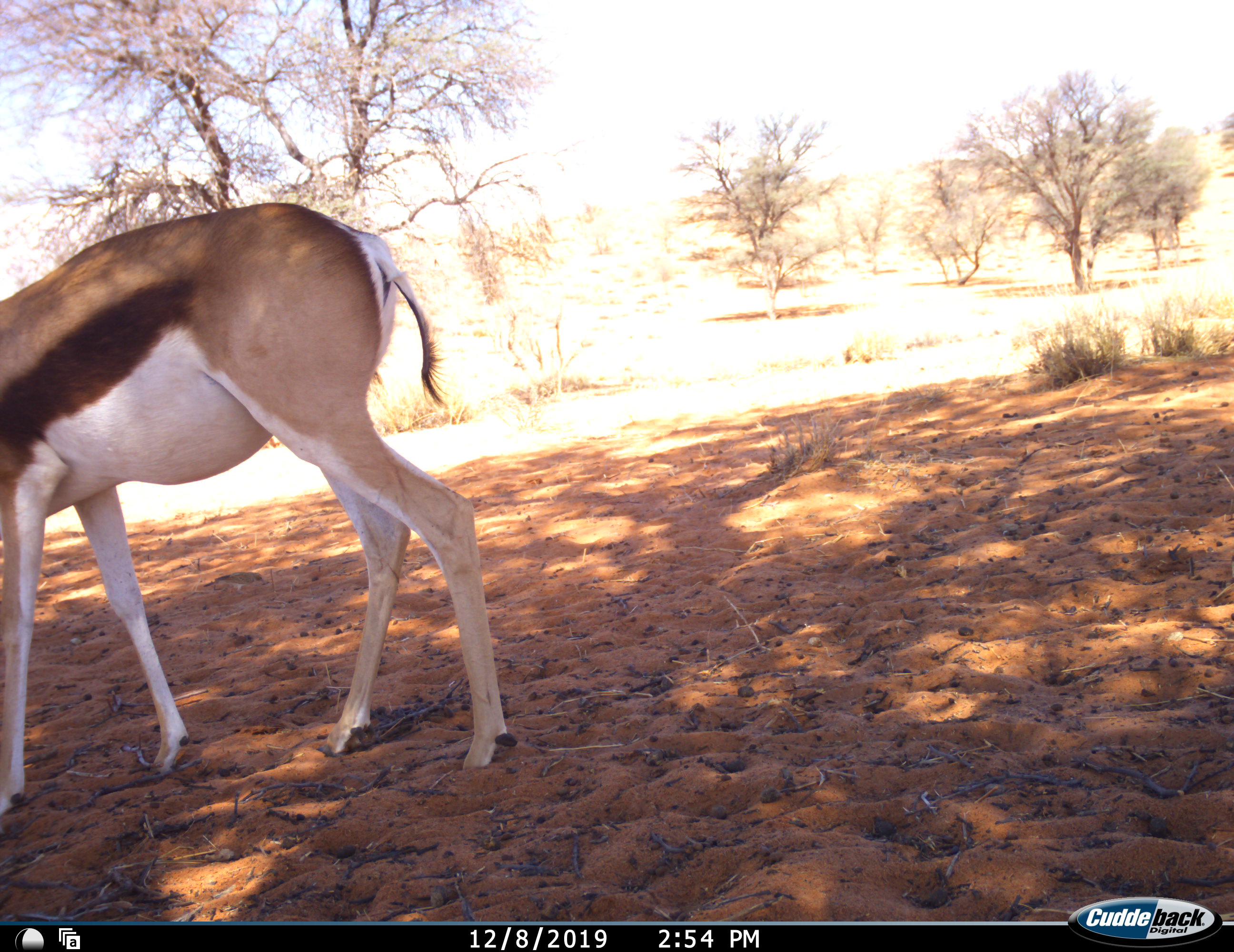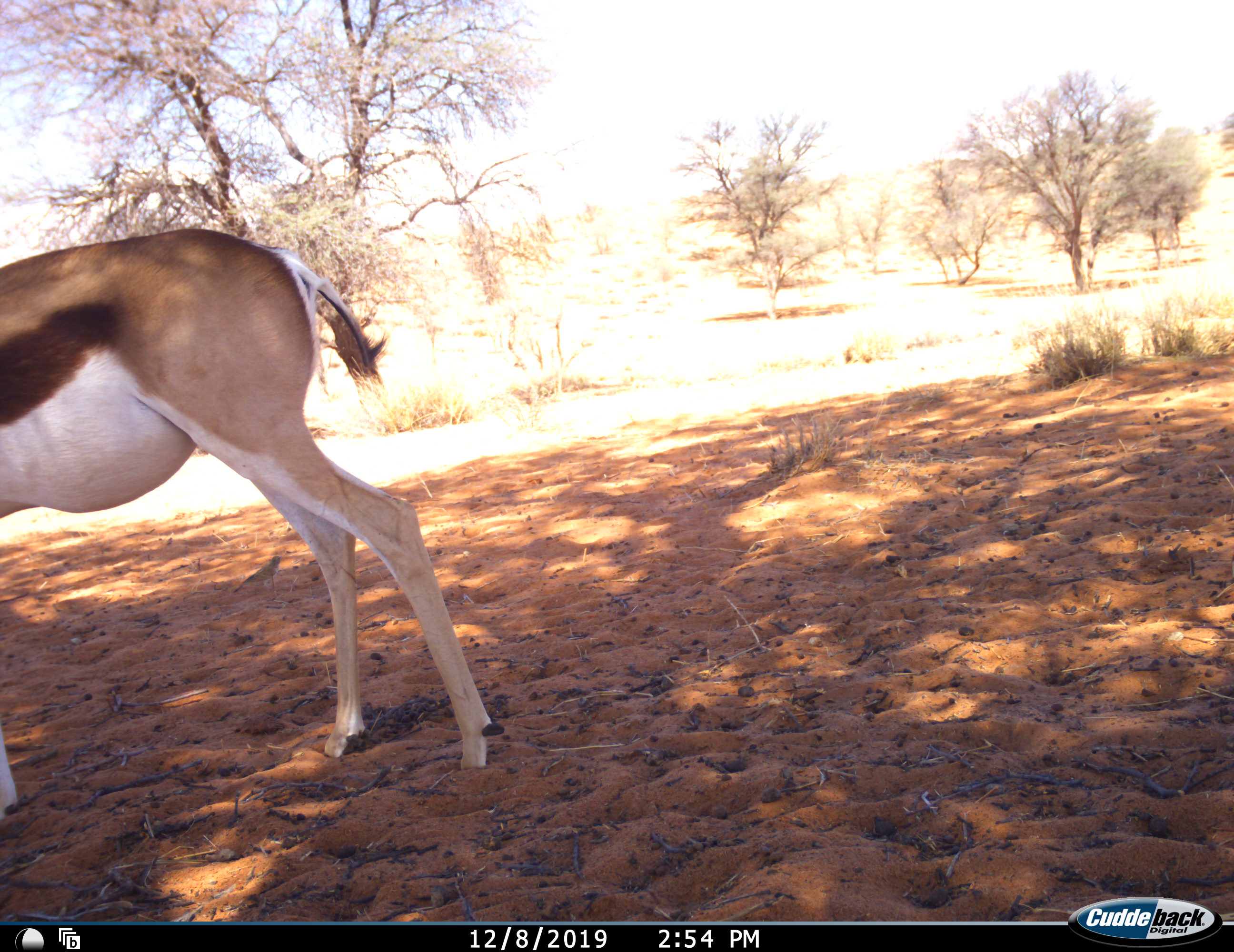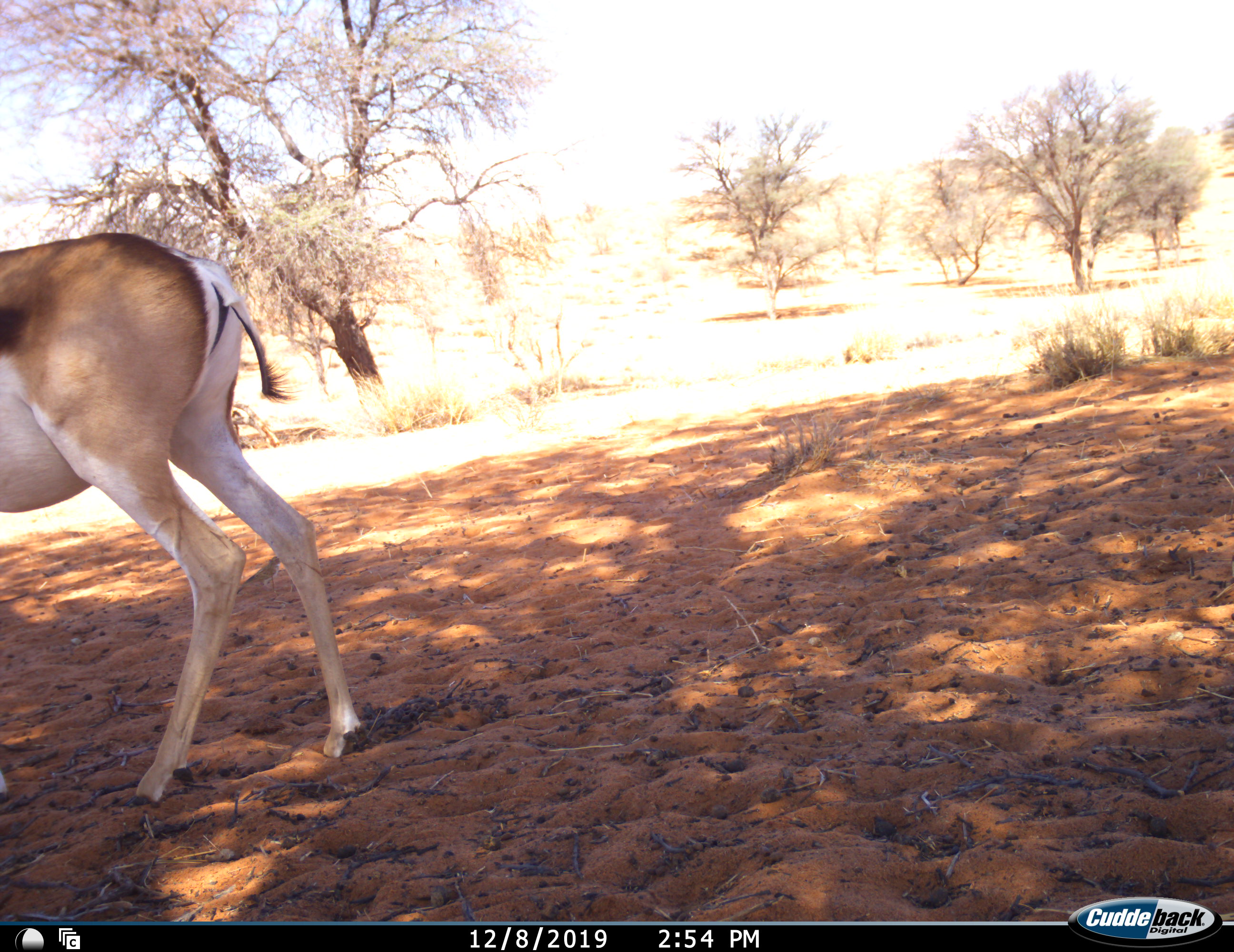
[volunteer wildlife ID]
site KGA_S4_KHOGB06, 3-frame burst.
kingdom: Animalia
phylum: Chordata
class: Mammalia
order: Artiodactyla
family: Bovidae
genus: Antidorcas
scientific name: Antidorcas marsupialis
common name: springbok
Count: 1.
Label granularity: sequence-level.